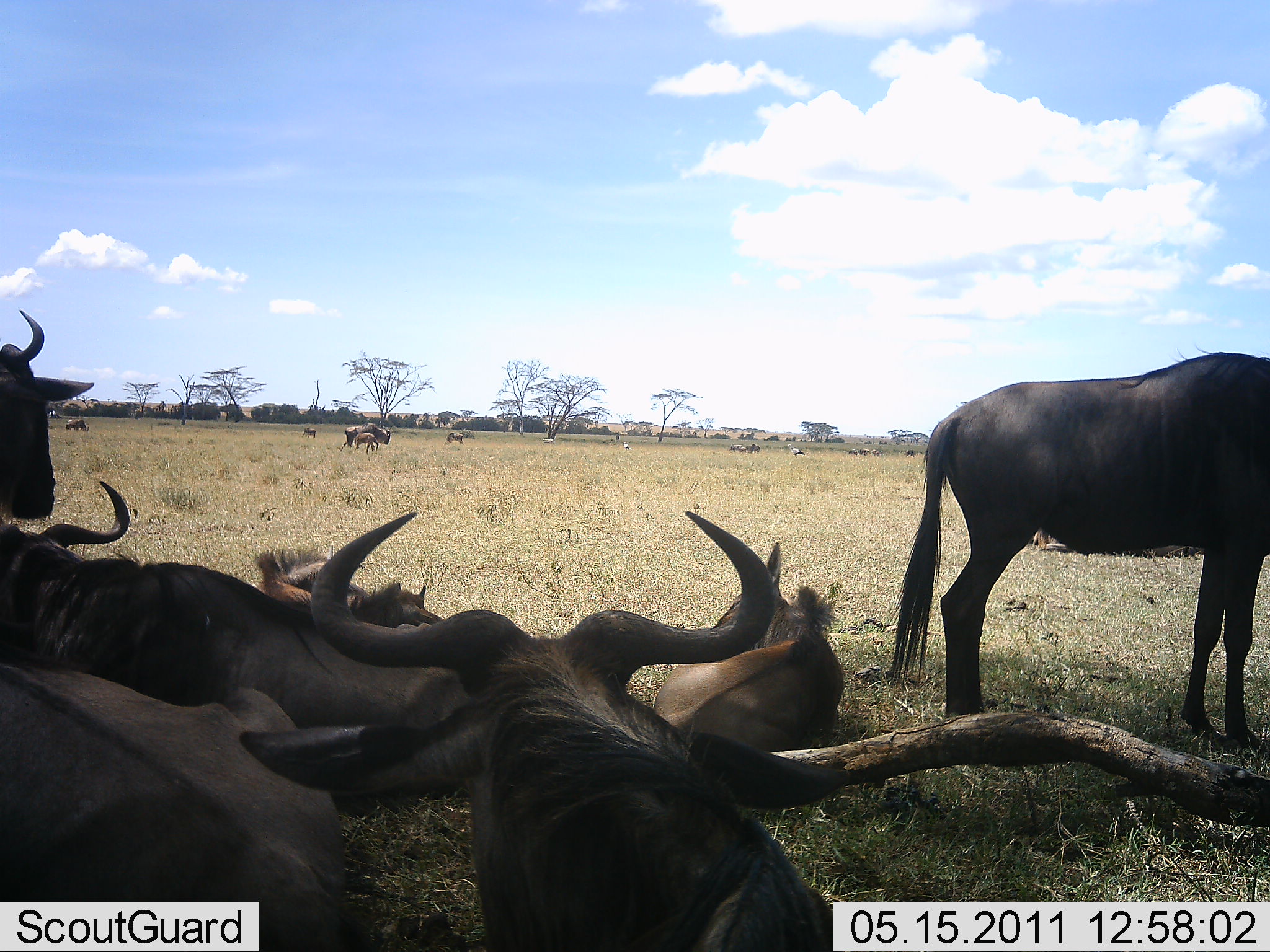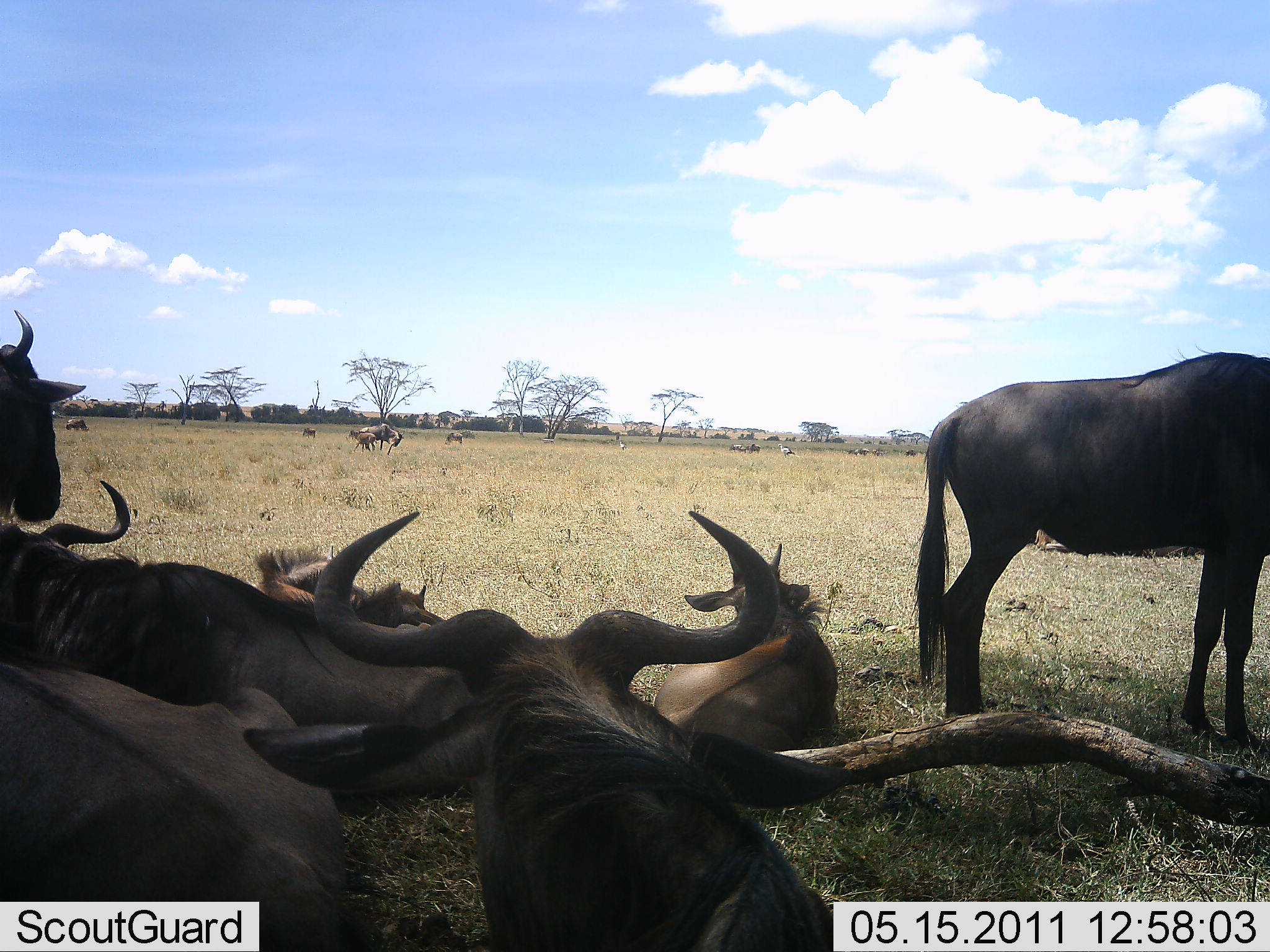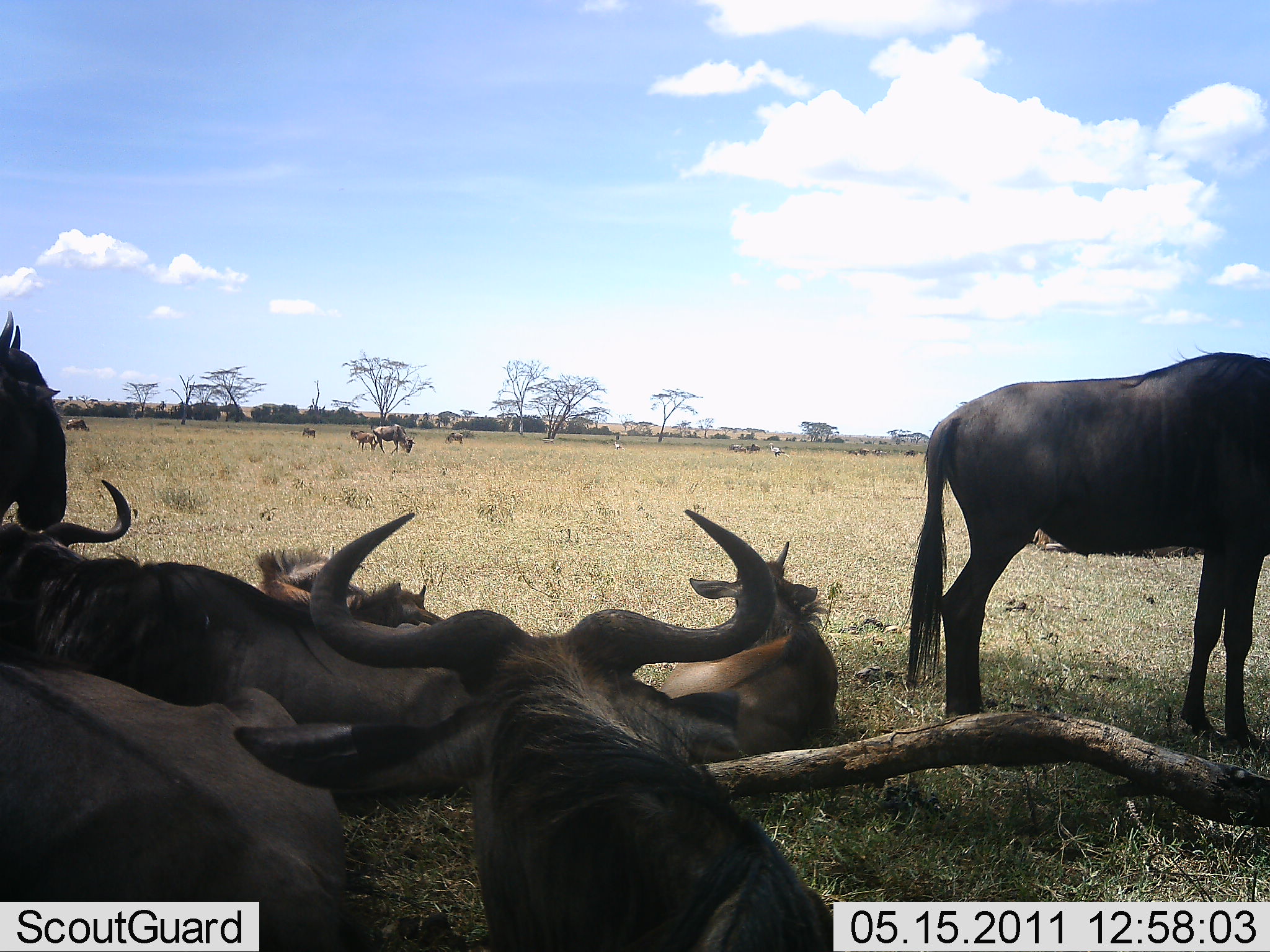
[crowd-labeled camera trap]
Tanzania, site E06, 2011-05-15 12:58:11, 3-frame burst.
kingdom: Animalia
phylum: Chordata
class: Mammalia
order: Artiodactyla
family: Bovidae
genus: Connochaetes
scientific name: Connochaetes taurinus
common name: blue wildebeest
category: wildebeest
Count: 10.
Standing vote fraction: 64%.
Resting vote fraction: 100%.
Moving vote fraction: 27%.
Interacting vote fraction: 0%.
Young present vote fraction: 9%.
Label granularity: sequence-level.